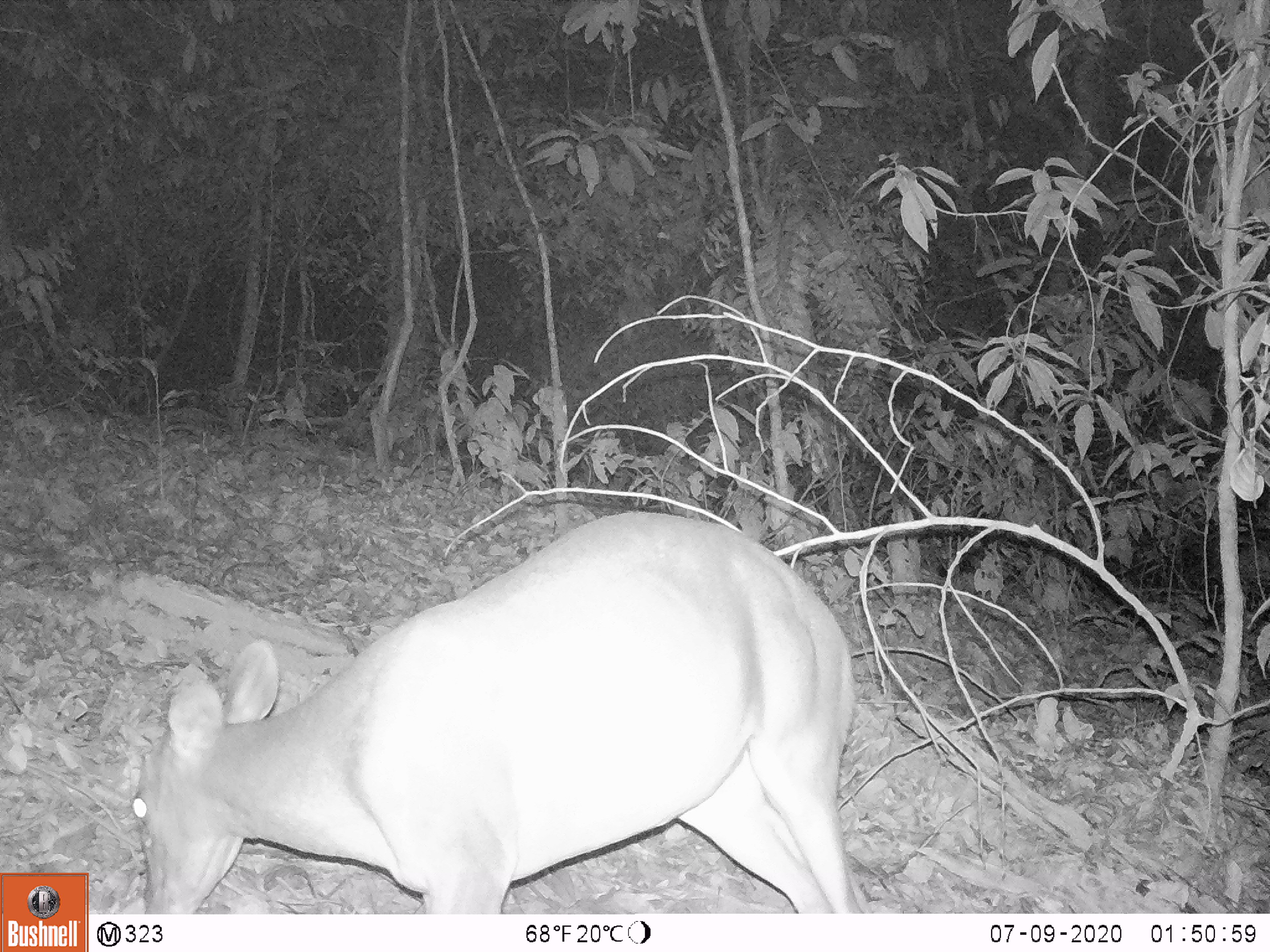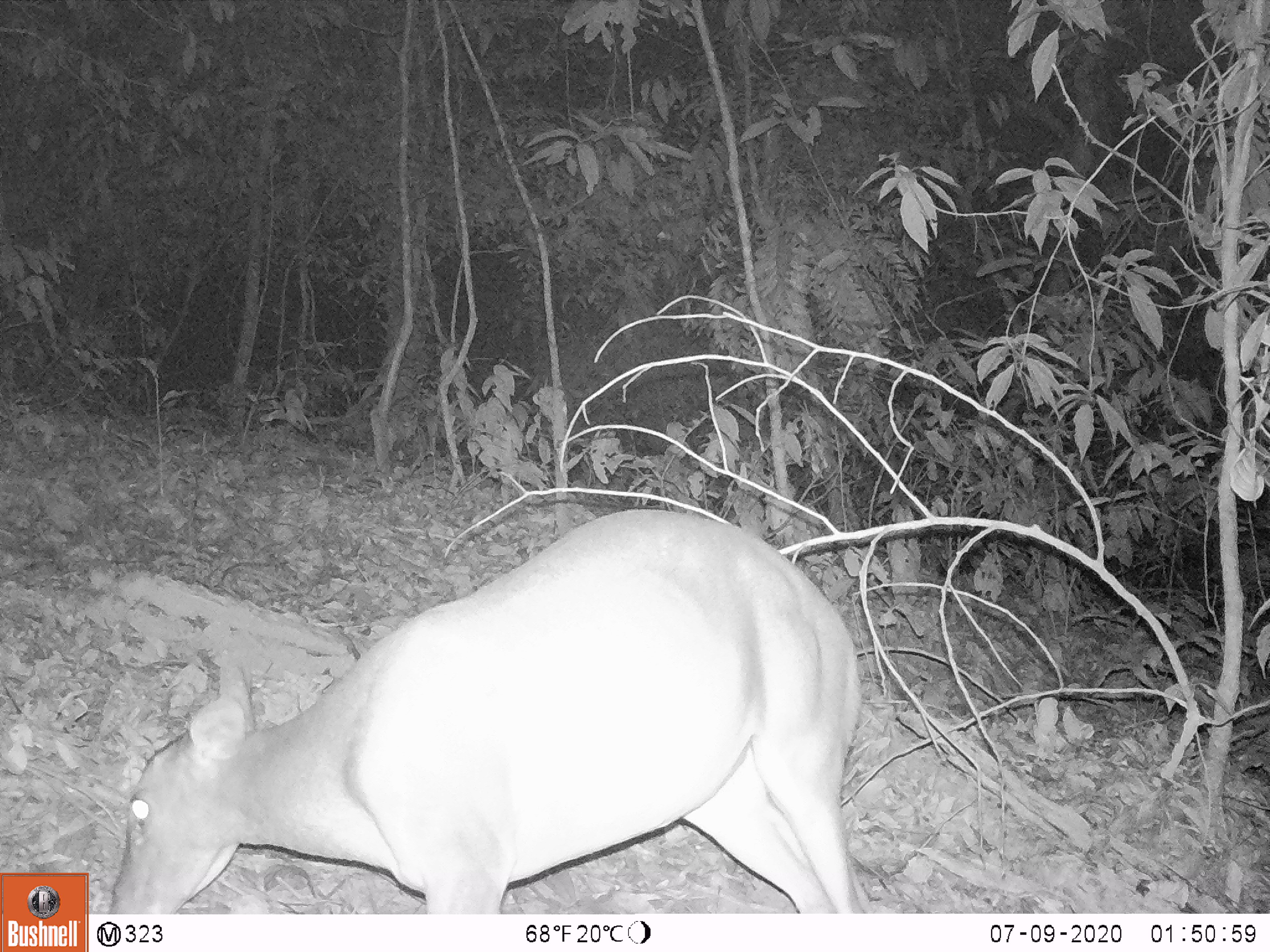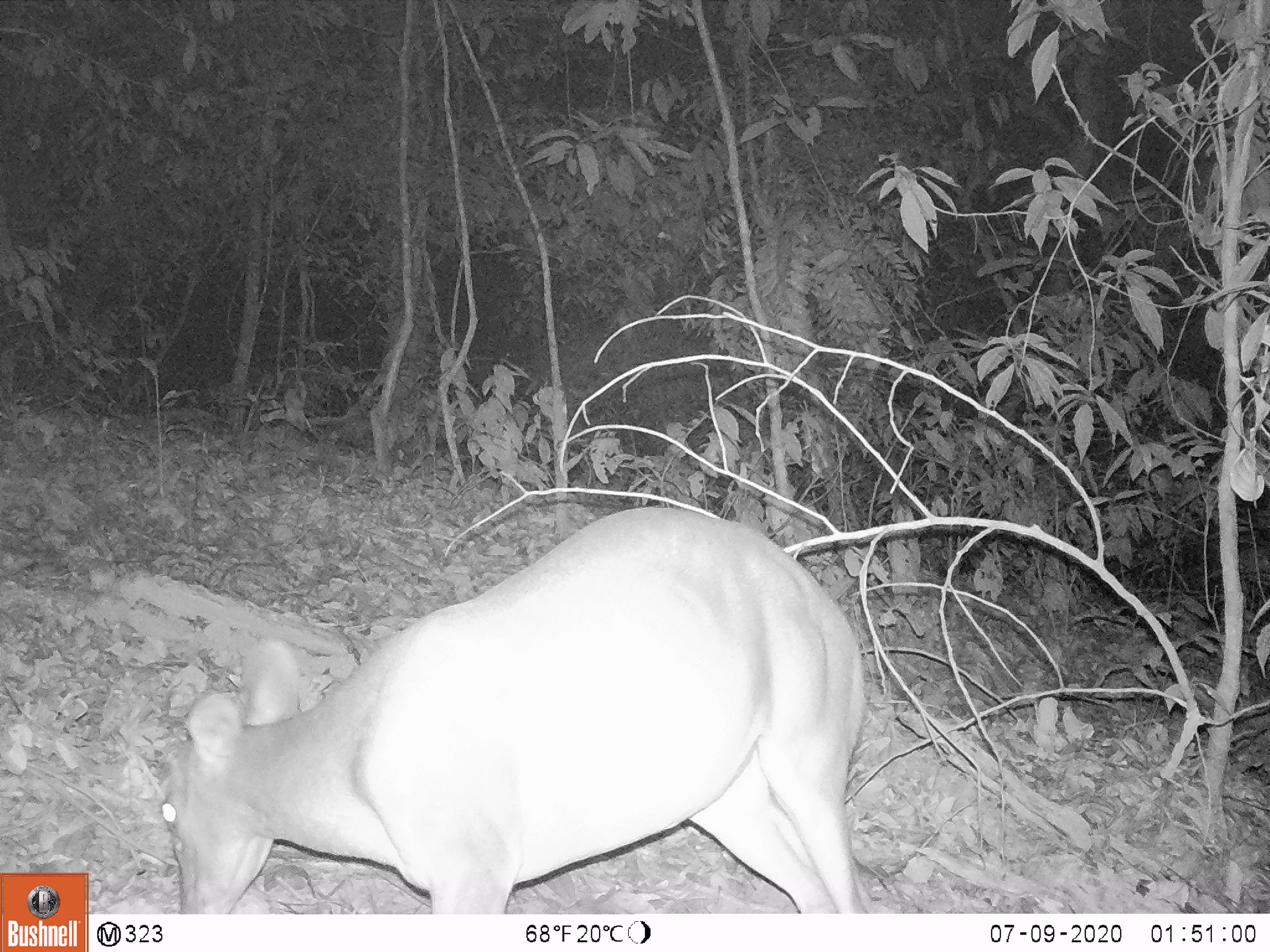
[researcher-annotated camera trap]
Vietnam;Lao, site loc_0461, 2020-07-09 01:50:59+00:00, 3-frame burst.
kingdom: Animalia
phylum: Chordata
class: Mammalia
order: Artiodactyla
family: Cervidae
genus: Muntiacus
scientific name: Muntiacus vuquangensis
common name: large-antlered muntjac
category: large antlered muntjac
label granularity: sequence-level